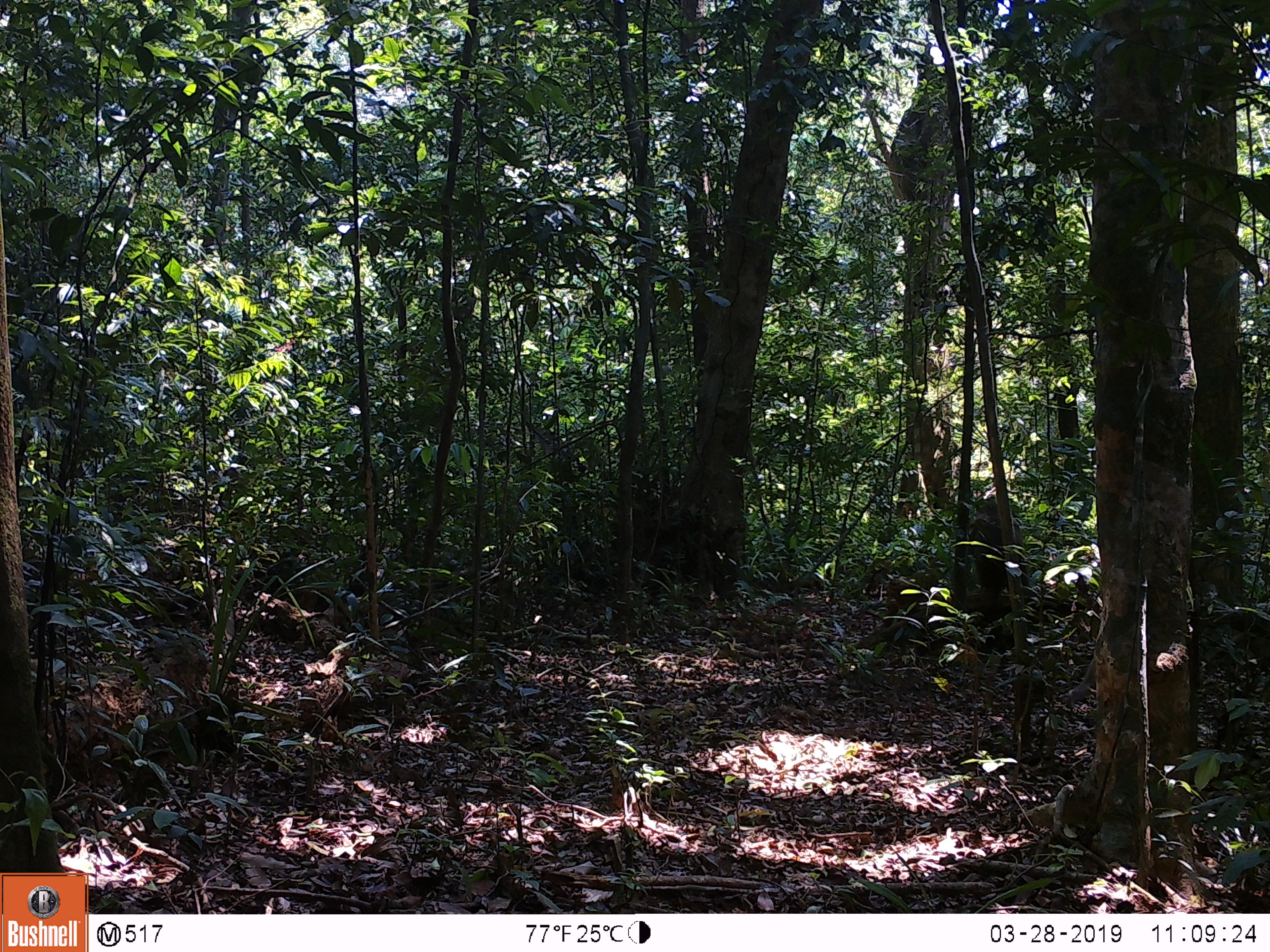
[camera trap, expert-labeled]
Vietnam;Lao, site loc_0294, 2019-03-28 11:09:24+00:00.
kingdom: Animalia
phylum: Chordata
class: Mammalia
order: Primates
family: Cercopithecidae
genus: Macaca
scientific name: Macaca nemestrina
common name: pig-tailed macaque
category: pig tailed macaque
Pig tailed macaque (pig-tailed macaque) (Macaca nemestrina). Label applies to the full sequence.